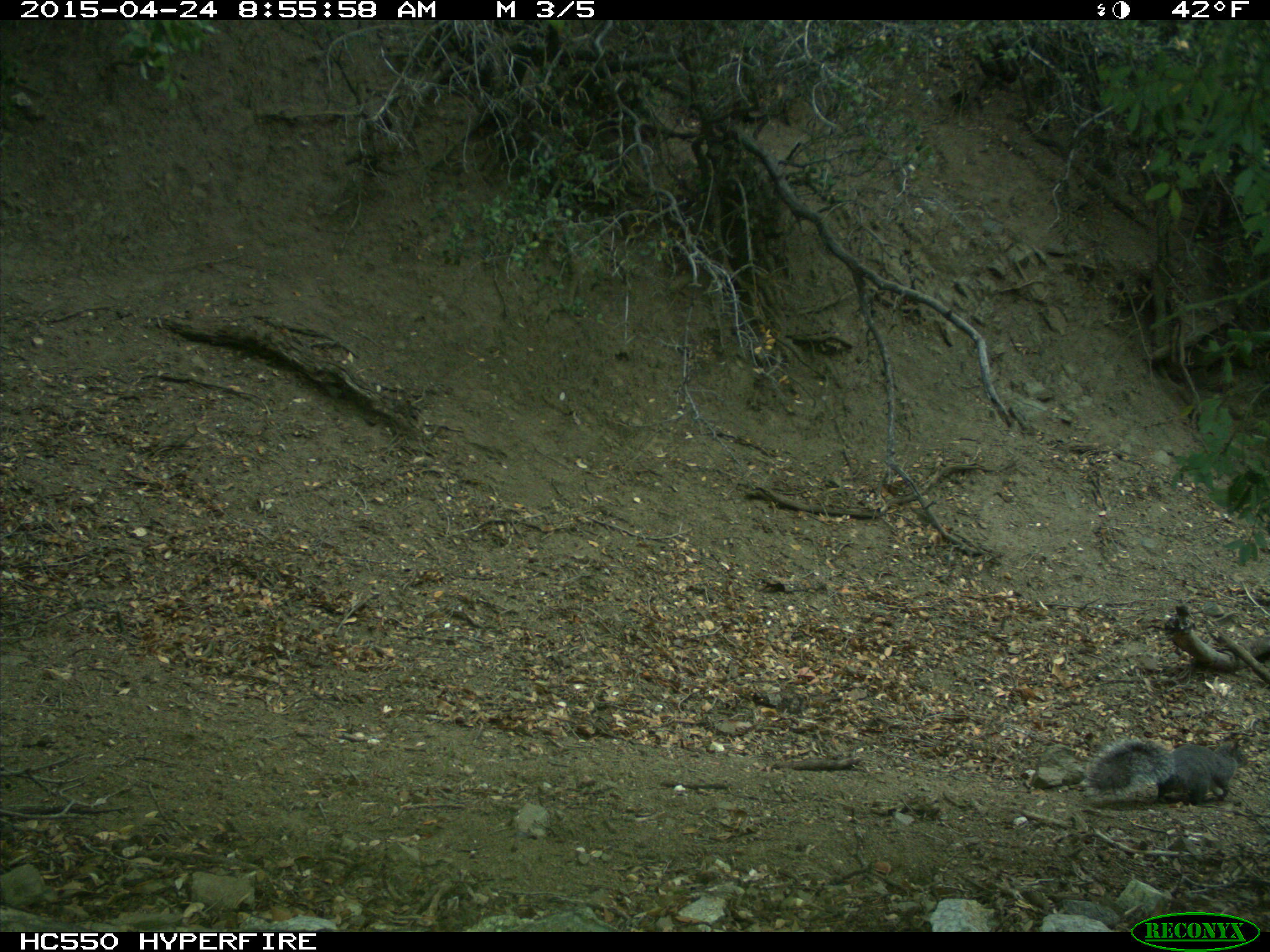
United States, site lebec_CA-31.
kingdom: Animalia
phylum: Chordata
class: Mammalia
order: Rodentia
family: Sciuridae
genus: Sciurus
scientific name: Sciurus carolinensis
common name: eastern gray squirrel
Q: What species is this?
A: Sciurus carolinensis (eastern gray squirrel).